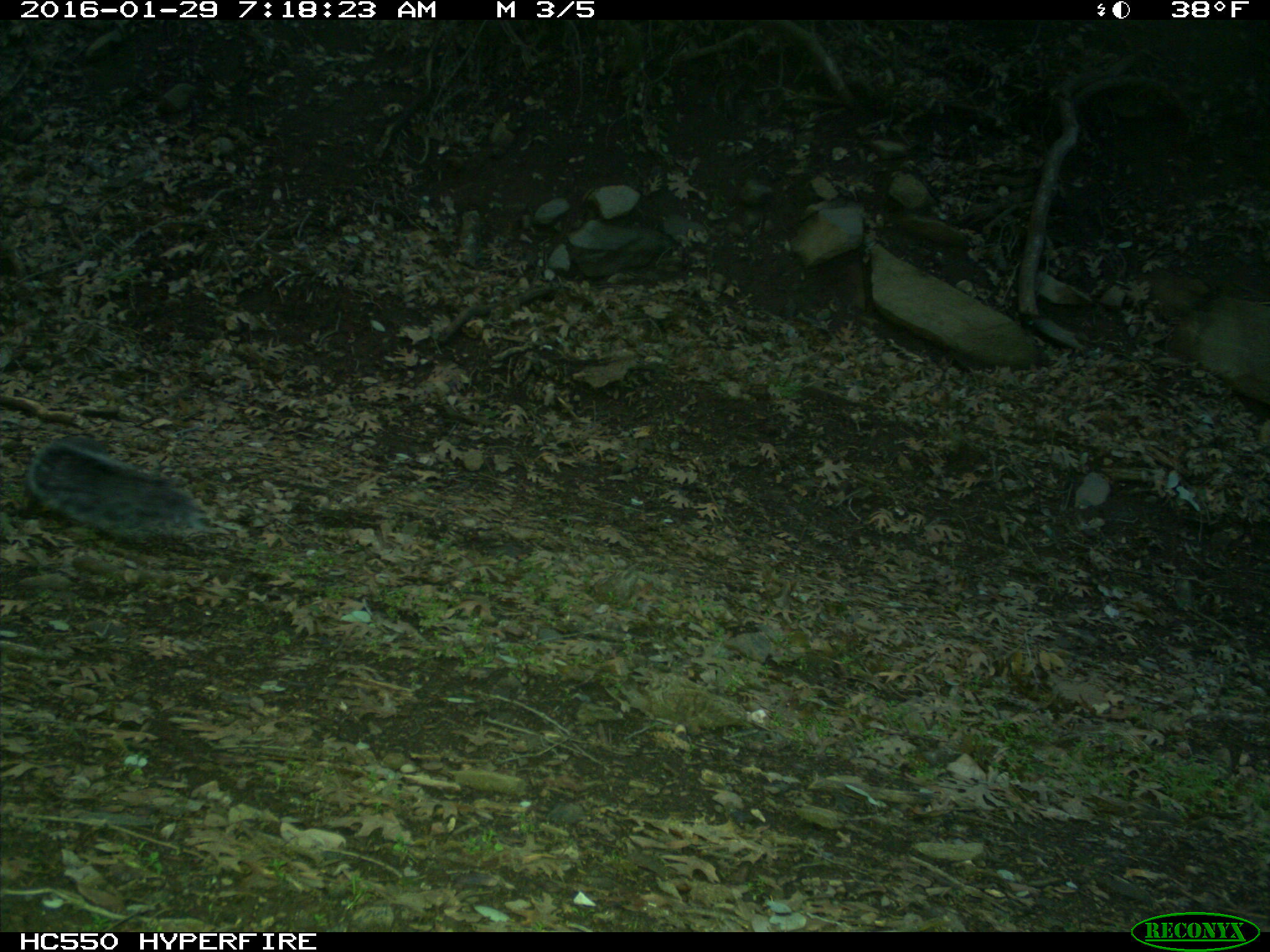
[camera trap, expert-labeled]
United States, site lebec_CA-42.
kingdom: Animalia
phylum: Chordata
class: Mammalia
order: Rodentia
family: Sciuridae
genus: Sciurus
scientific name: Sciurus carolinensis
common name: eastern gray squirrel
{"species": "Sciurus carolinensis (eastern gray squirrel)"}